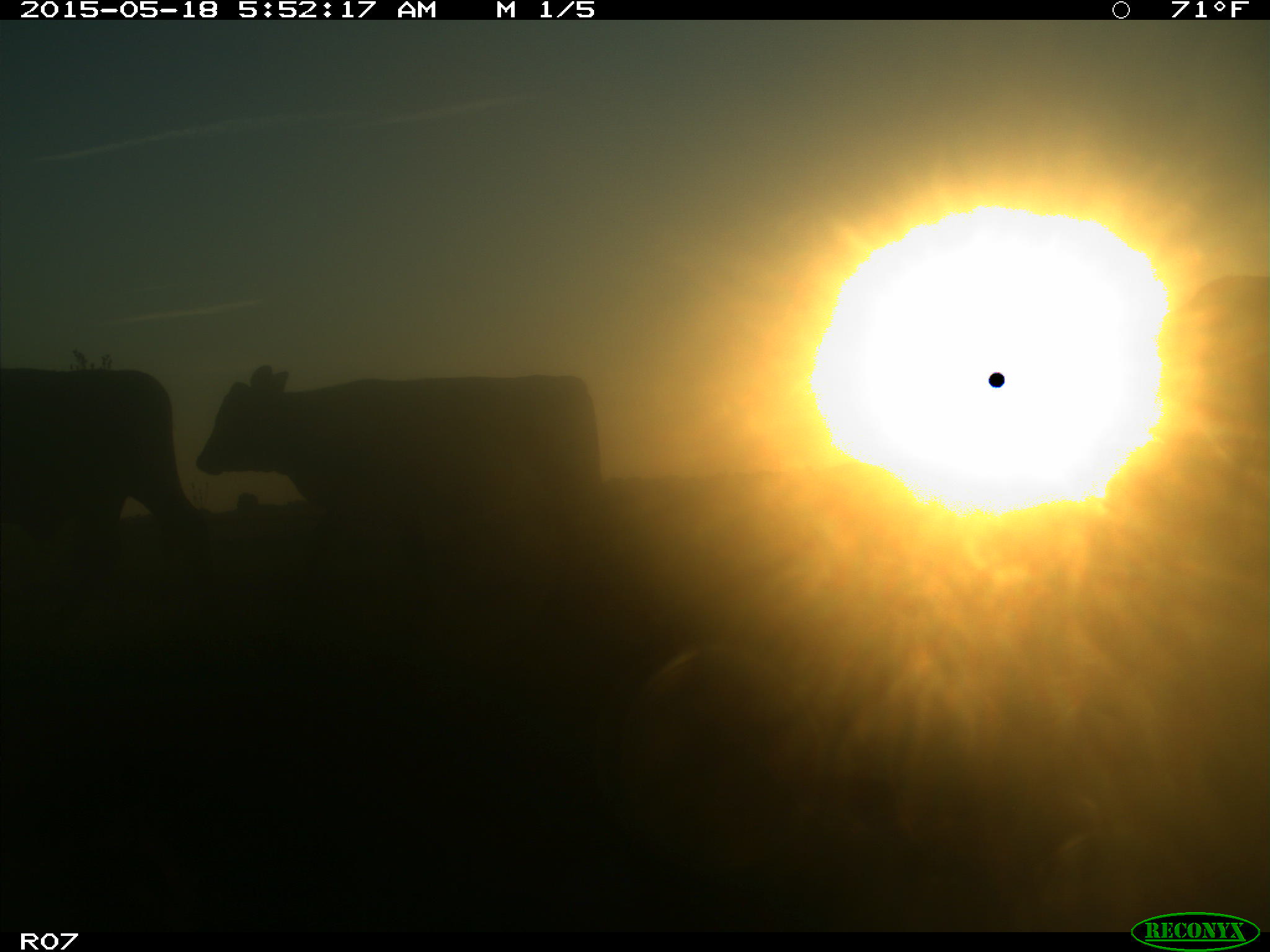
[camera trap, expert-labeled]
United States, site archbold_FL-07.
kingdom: Animalia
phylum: Chordata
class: Mammalia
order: Artiodactyla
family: Bovidae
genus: Bos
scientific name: Bos taurus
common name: domestic cow